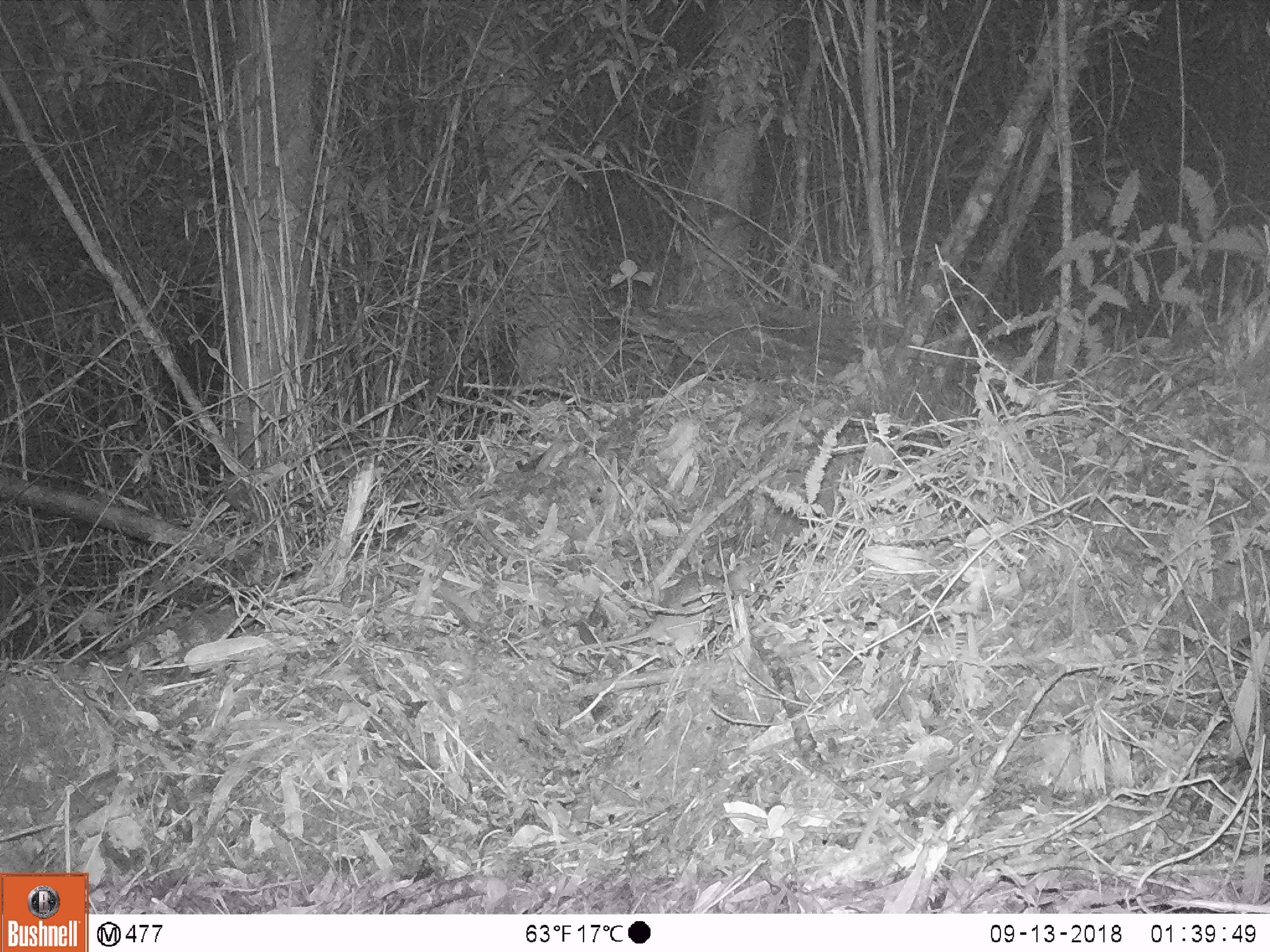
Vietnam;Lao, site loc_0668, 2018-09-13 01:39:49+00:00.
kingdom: Animalia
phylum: Chordata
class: Mammalia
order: Rodentia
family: Muridae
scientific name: Muridae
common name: old-world mice and rats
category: unidentified murid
Unidentified murid (old-world mice and rats) (Muridae). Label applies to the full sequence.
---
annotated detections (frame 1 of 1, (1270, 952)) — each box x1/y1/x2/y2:
unidentified murid: 563/563/756/666